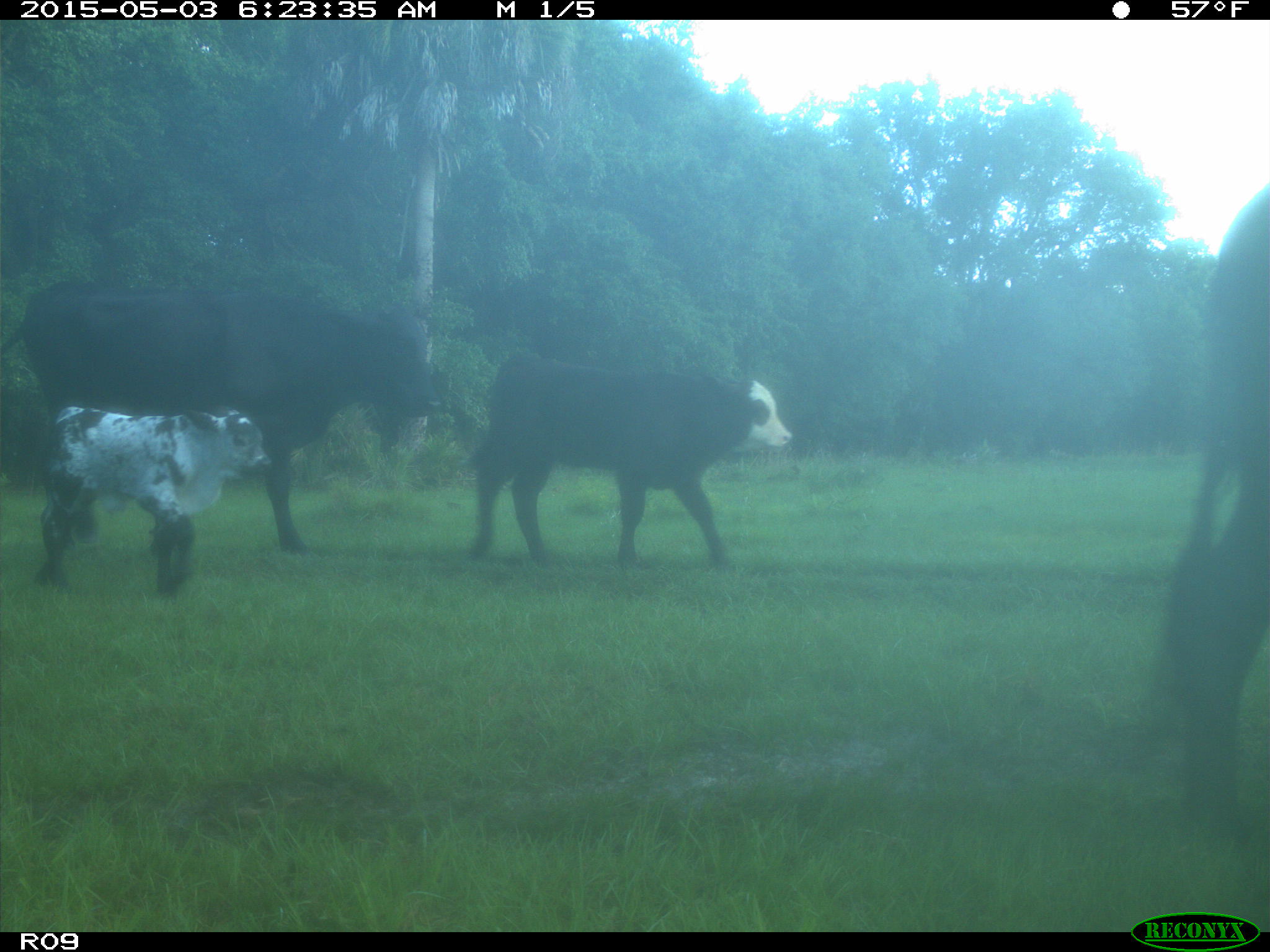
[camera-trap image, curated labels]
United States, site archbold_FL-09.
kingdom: Animalia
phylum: Chordata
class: Mammalia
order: Artiodactyla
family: Bovidae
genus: Bos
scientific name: Bos taurus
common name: domestic cow